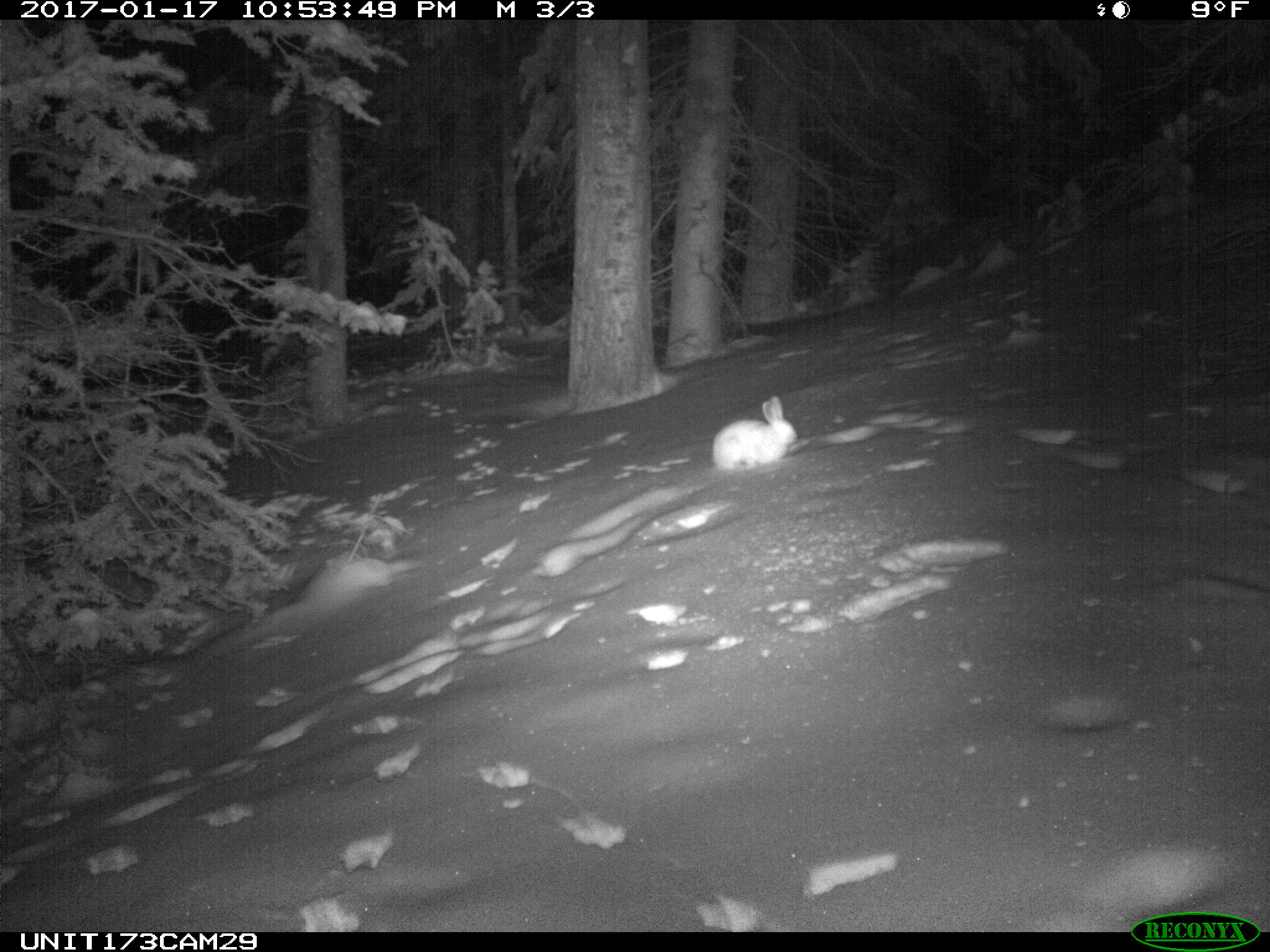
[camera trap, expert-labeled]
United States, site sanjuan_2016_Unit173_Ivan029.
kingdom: Animalia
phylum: Chordata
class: Mammalia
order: Lagomorpha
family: Leporidae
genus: Lepus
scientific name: Lepus americanus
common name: snowshoe hare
Lepus americanus (snowshoe hare).